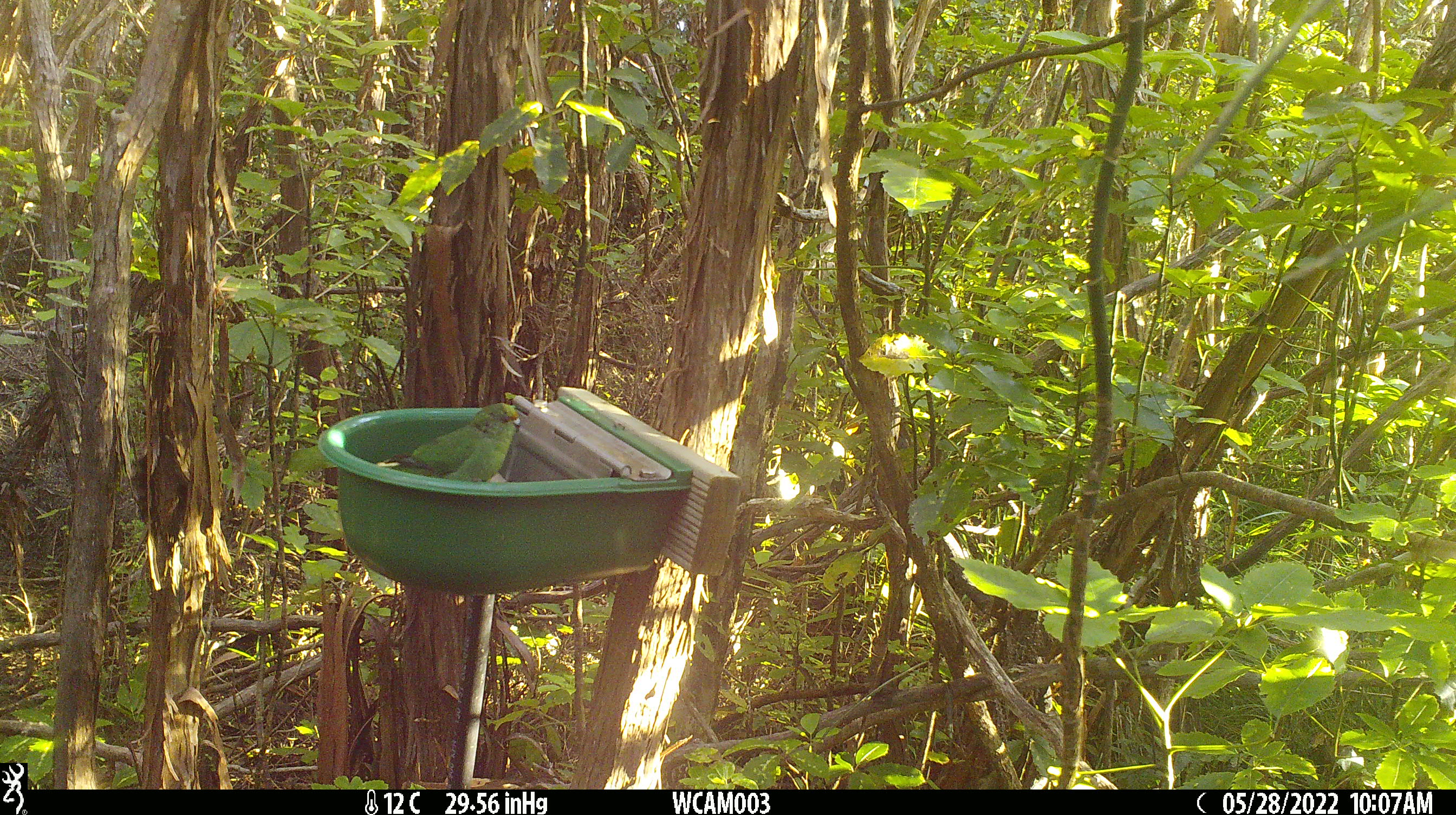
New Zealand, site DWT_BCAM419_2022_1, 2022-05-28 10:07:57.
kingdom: Animalia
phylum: Chordata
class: Aves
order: Psittaciformes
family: Psittaculidae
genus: Cyanoramphus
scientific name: Cyanoramphus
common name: parakeet